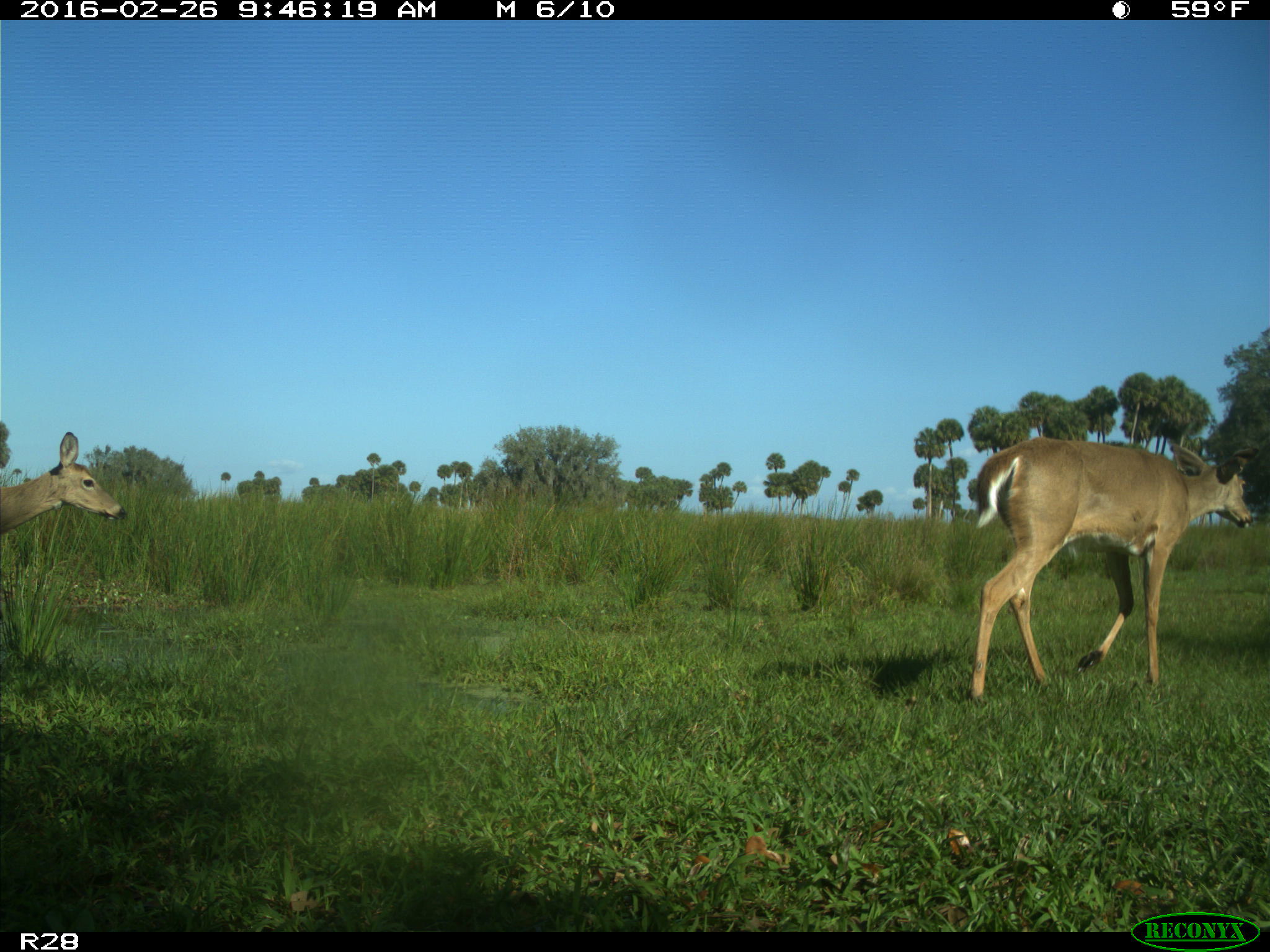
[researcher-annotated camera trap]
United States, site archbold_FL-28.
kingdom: Animalia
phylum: Chordata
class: Mammalia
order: Artiodactyla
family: Cervidae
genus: Odocoileus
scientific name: Odocoileus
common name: deer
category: unidentified deer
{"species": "unidentified deer (deer) (Odocoileus)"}